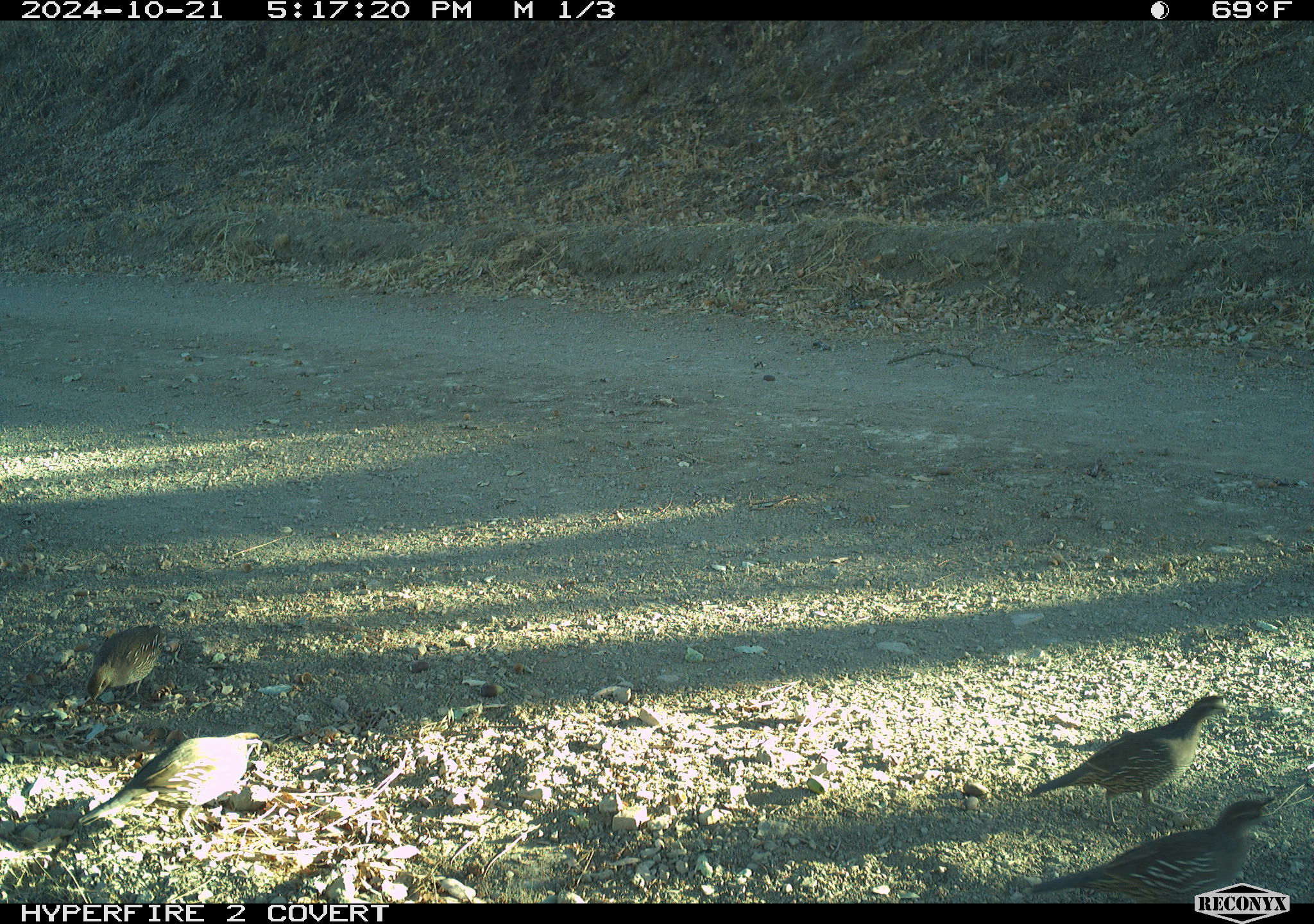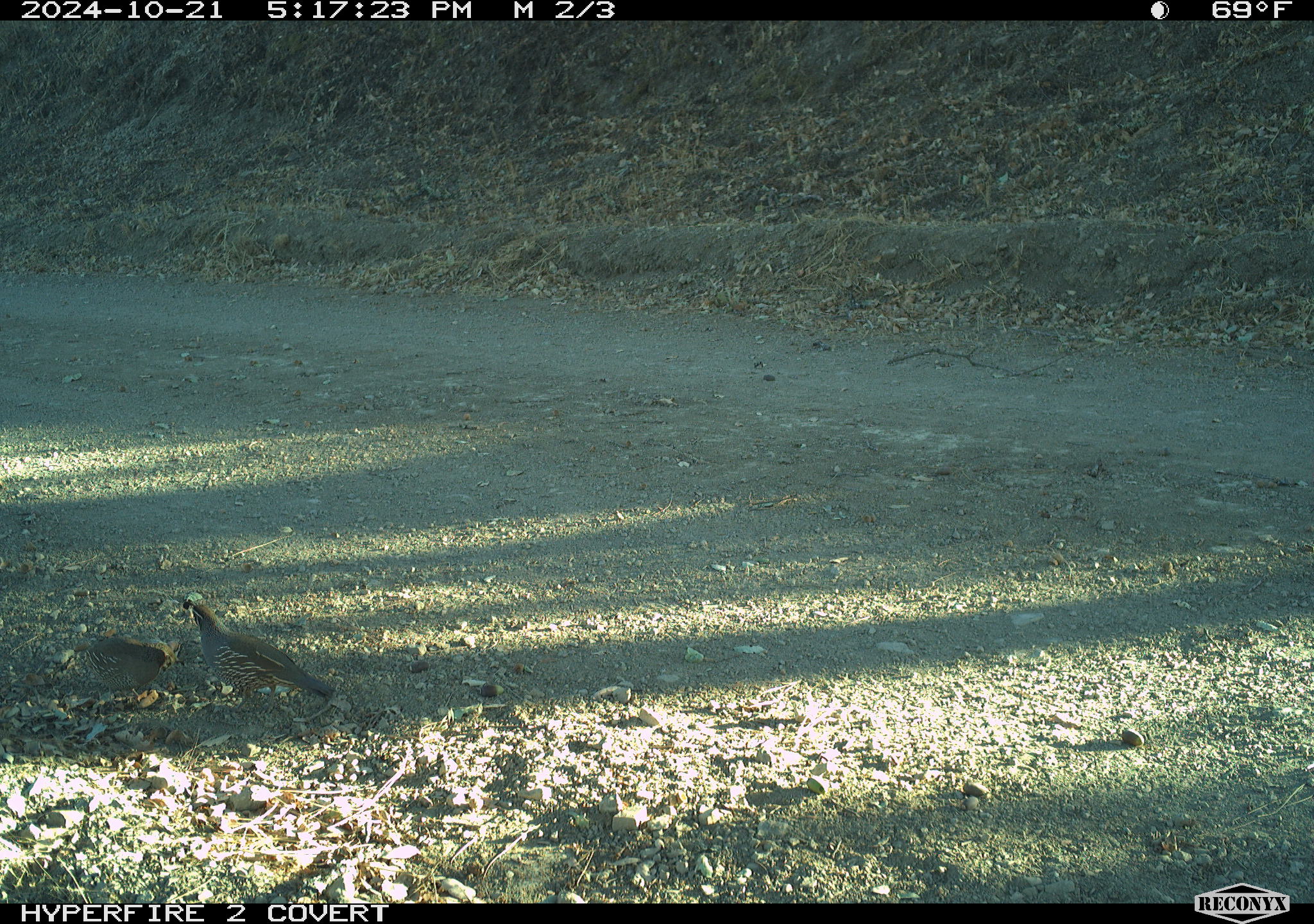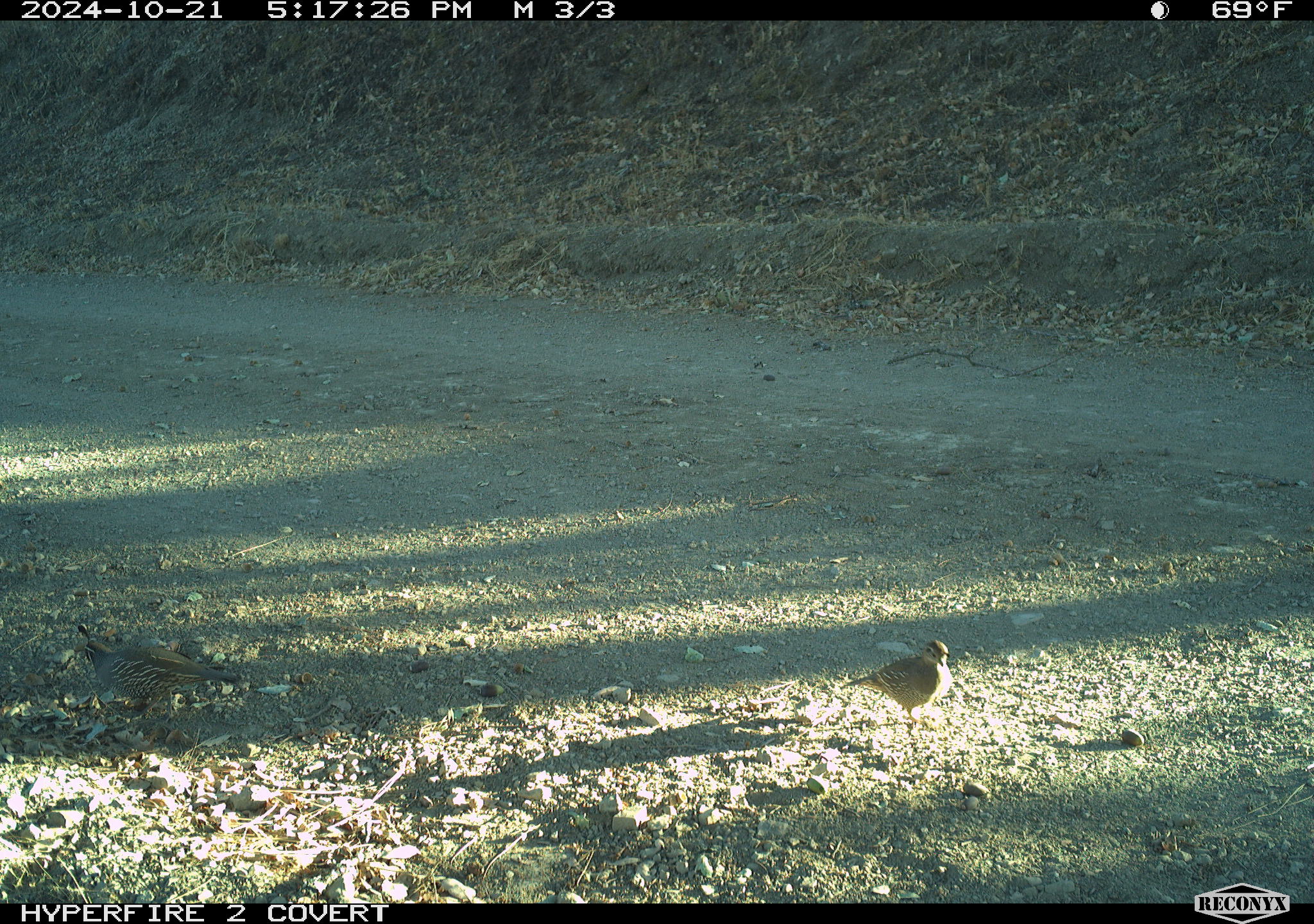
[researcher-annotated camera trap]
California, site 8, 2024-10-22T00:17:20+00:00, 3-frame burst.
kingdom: Animalia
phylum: Chordata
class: Aves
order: Galliformes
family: Odontophoridae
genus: Callipepla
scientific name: Callipepla californica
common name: california quail